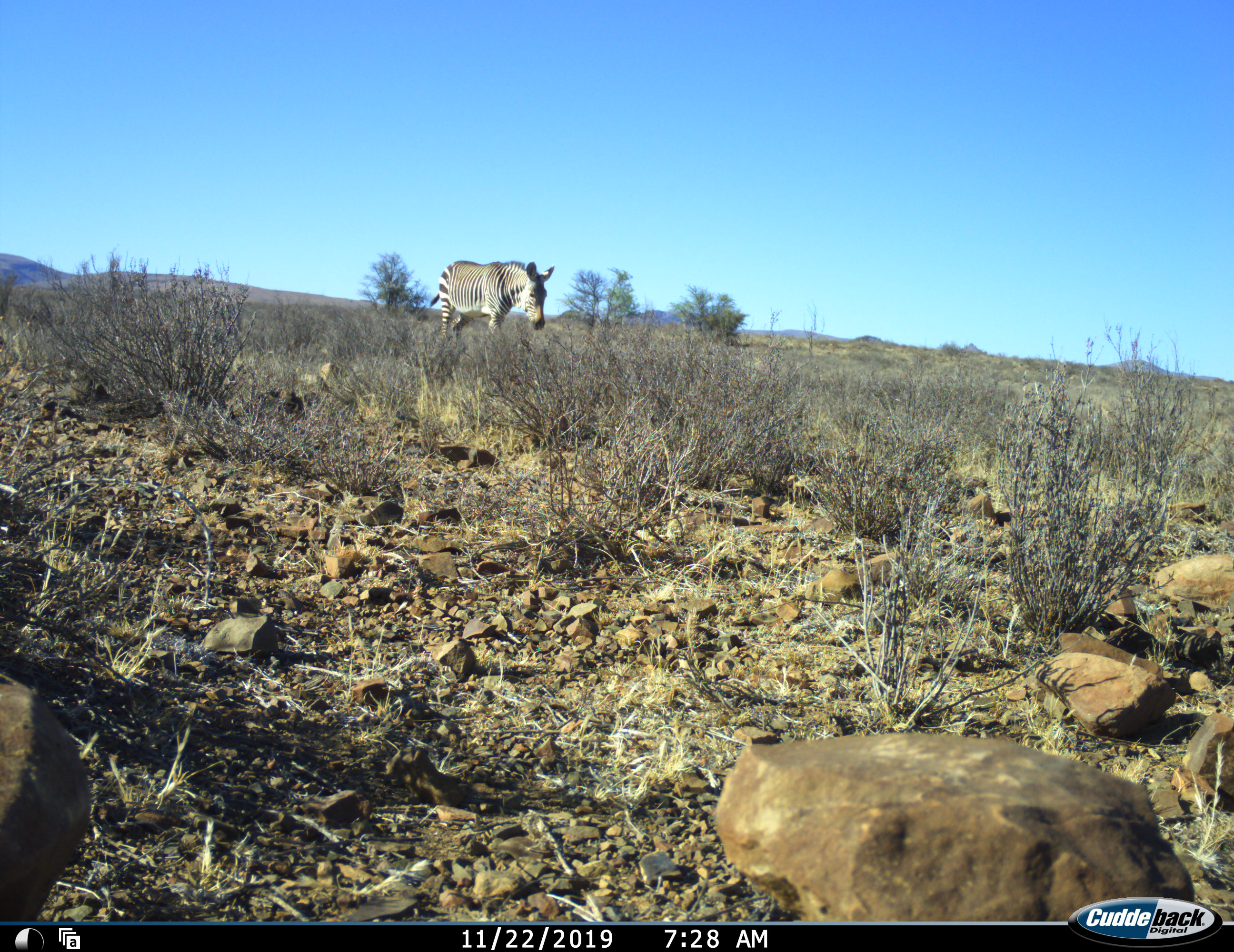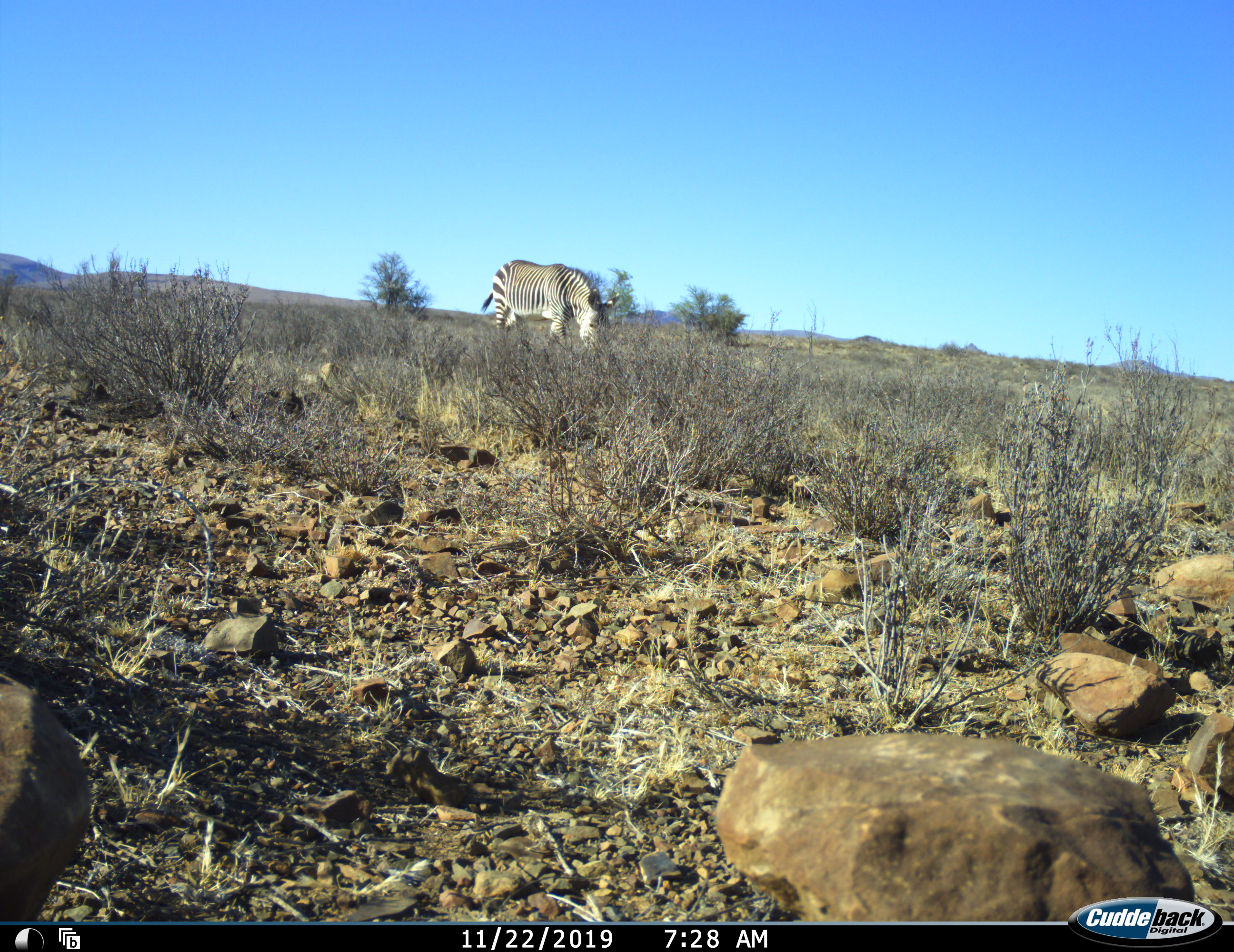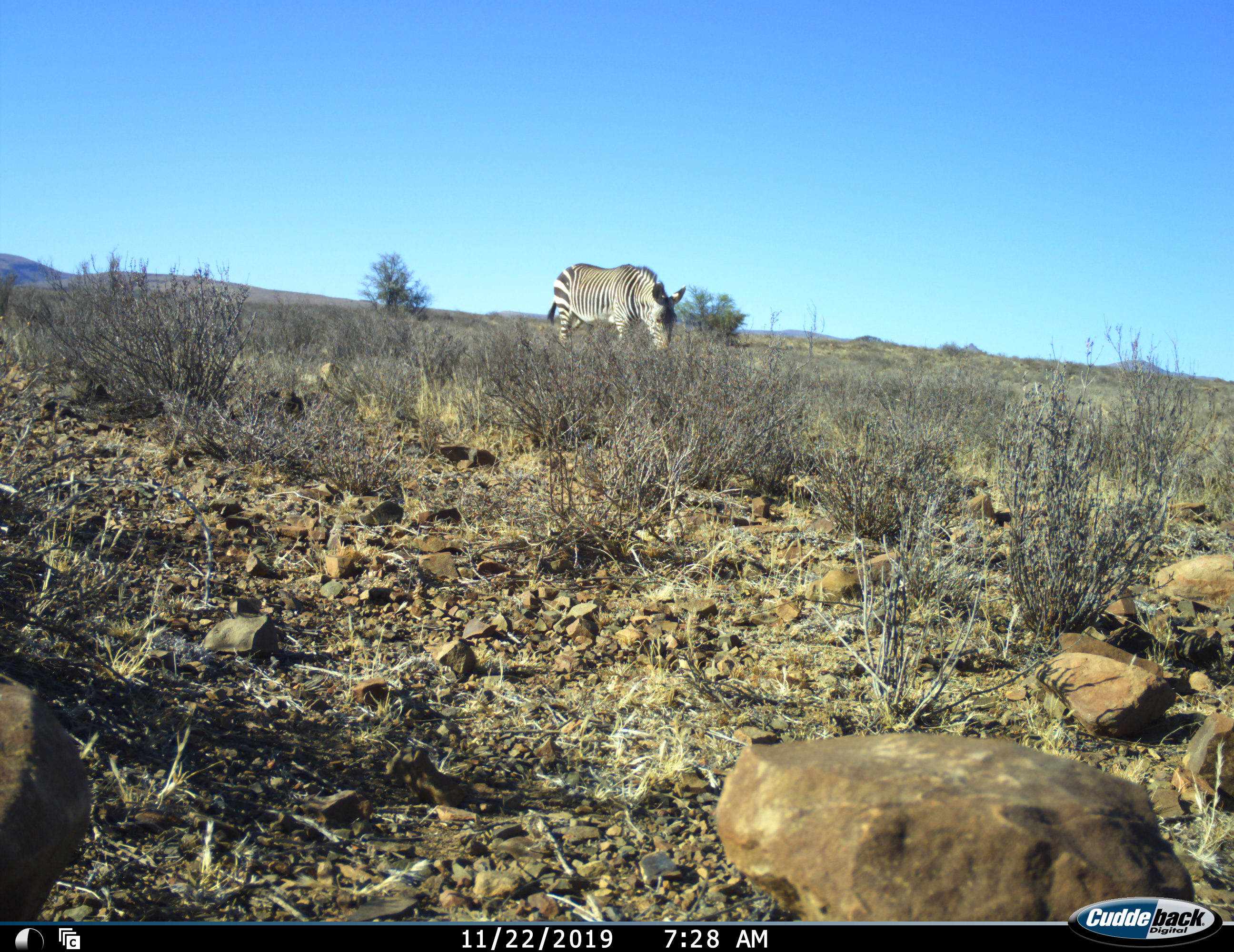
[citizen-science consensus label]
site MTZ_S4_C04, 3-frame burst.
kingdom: Animalia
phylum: Chordata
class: Mammalia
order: Perissodactyla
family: Equidae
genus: Equus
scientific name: Equus zebra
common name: mountain zebra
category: zebramountain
Zebramountain (mountain zebra) (Equus zebra), count 1. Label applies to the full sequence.